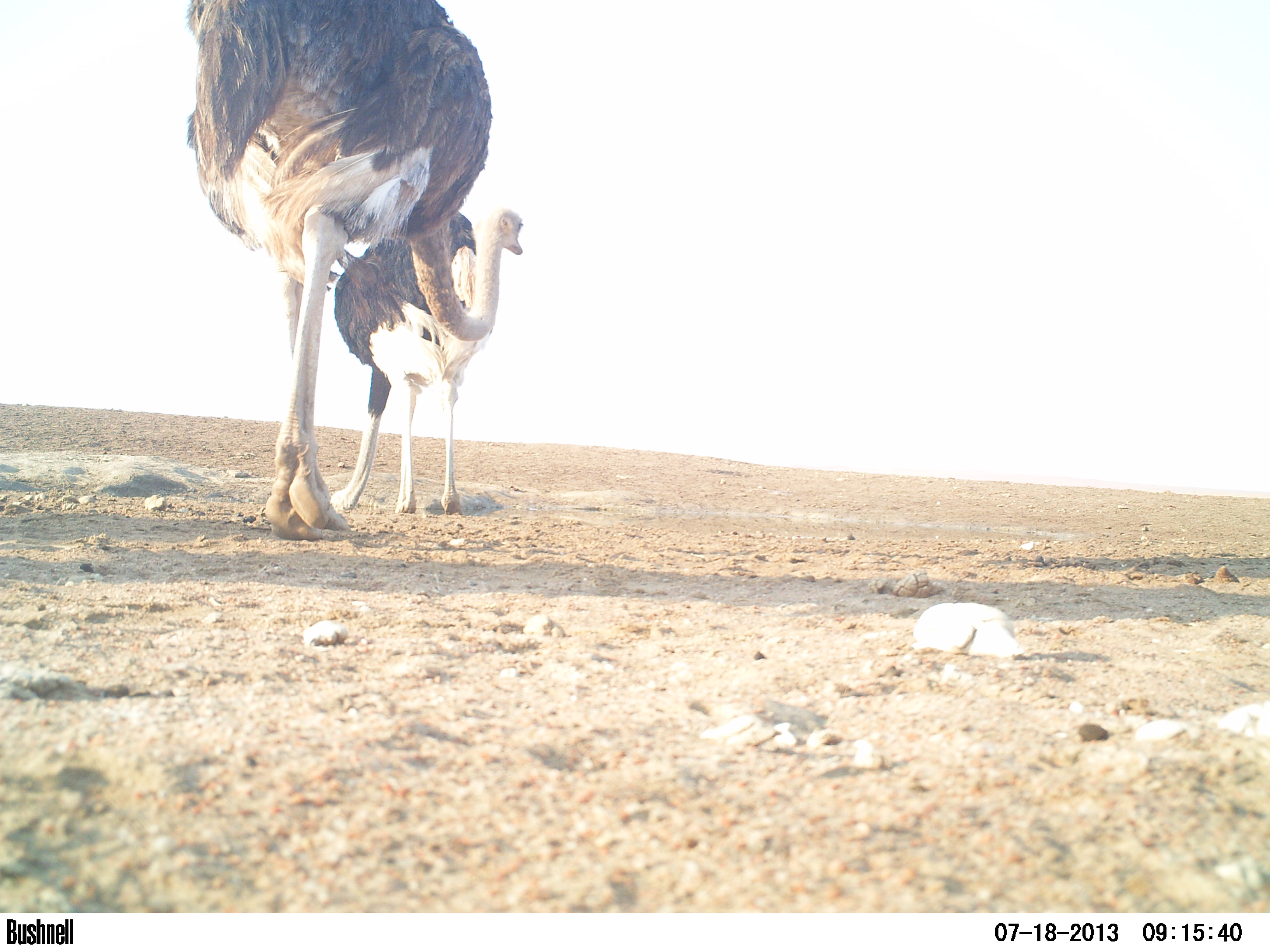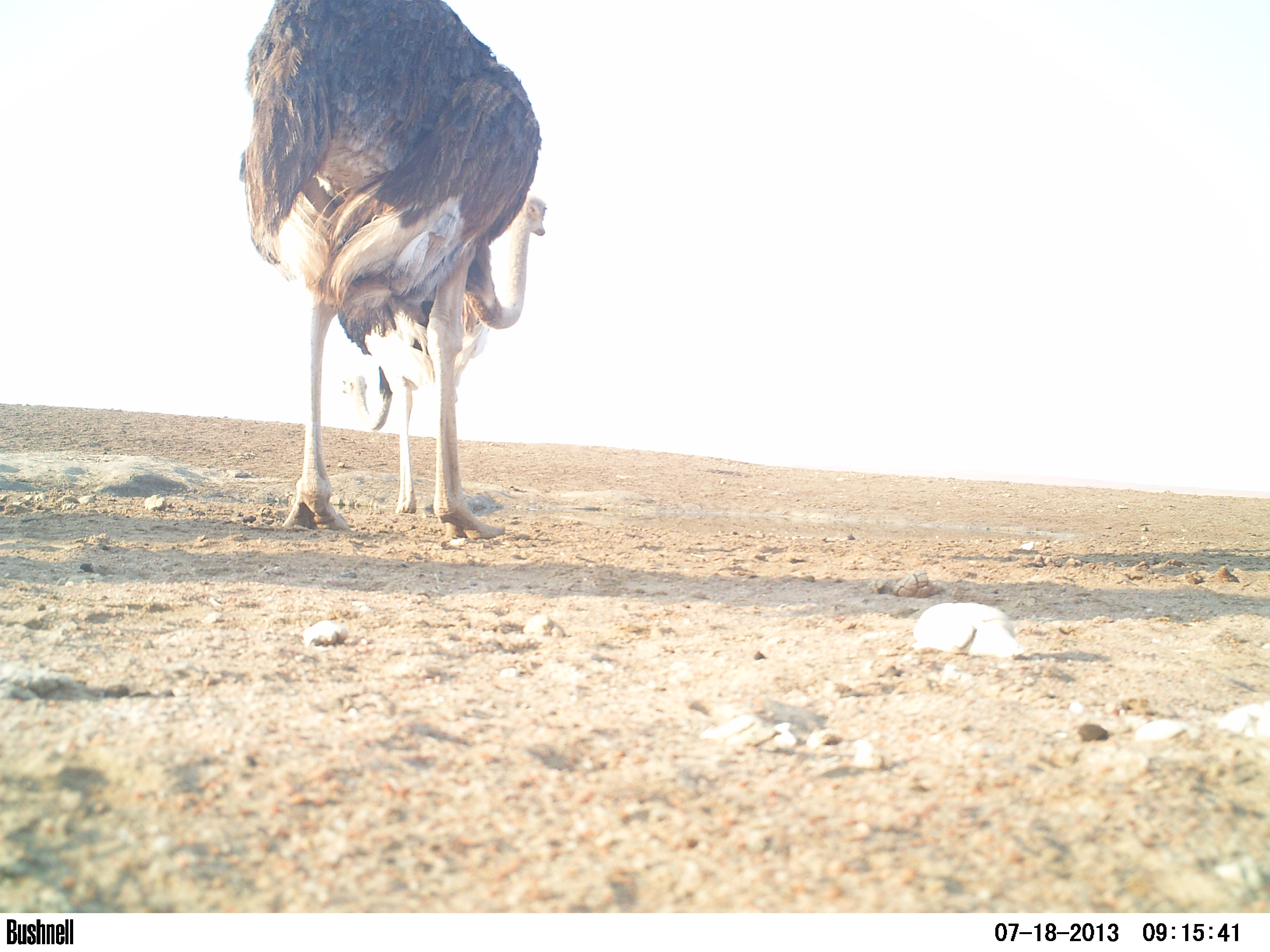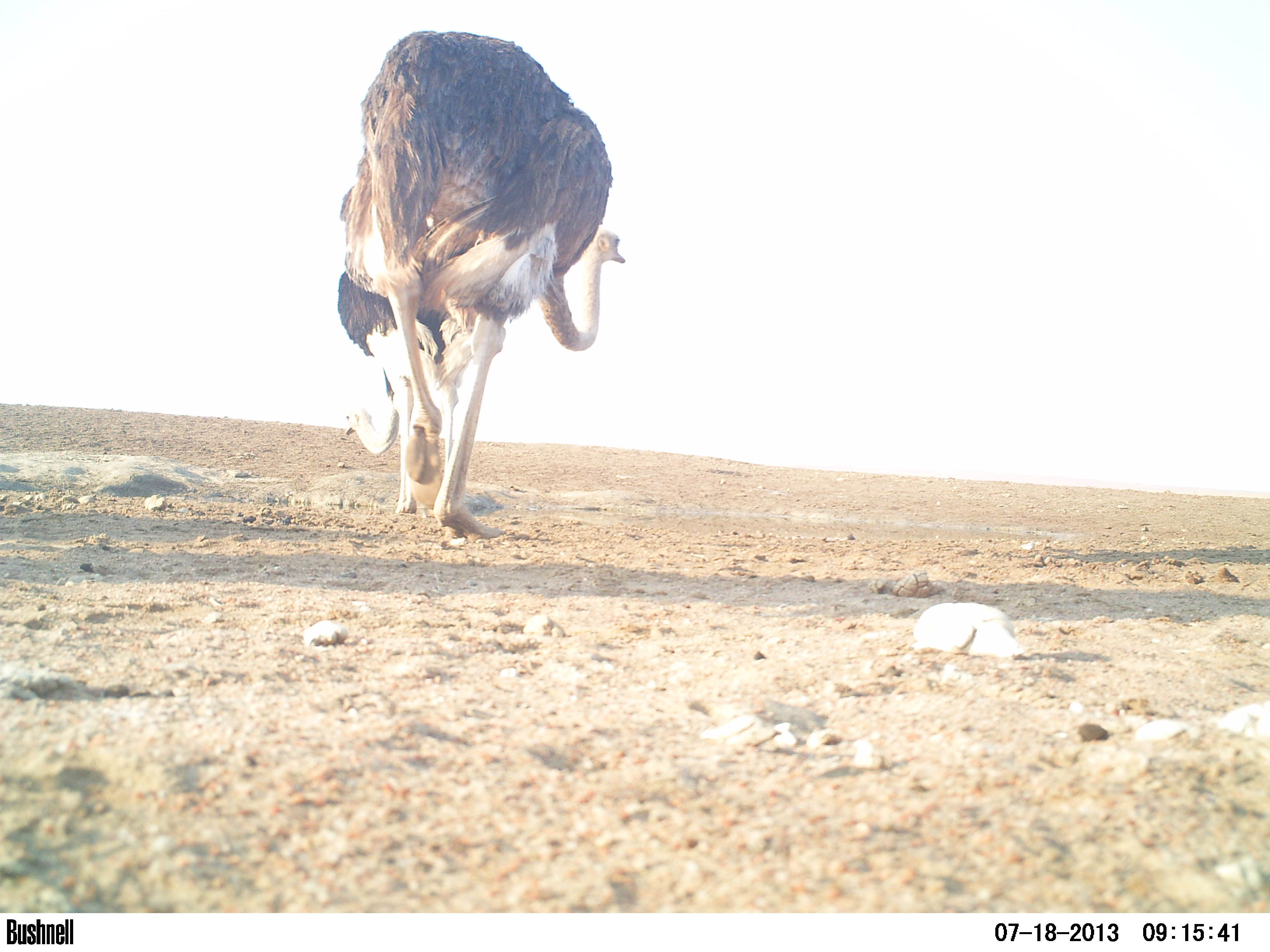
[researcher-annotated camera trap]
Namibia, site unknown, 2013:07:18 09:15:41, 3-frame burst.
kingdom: Animalia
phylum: Chordata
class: Aves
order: Struthioniformes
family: Struthionidae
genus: Struthio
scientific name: Struthio camelus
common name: common ostrich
Struthio camelus (common ostrich).